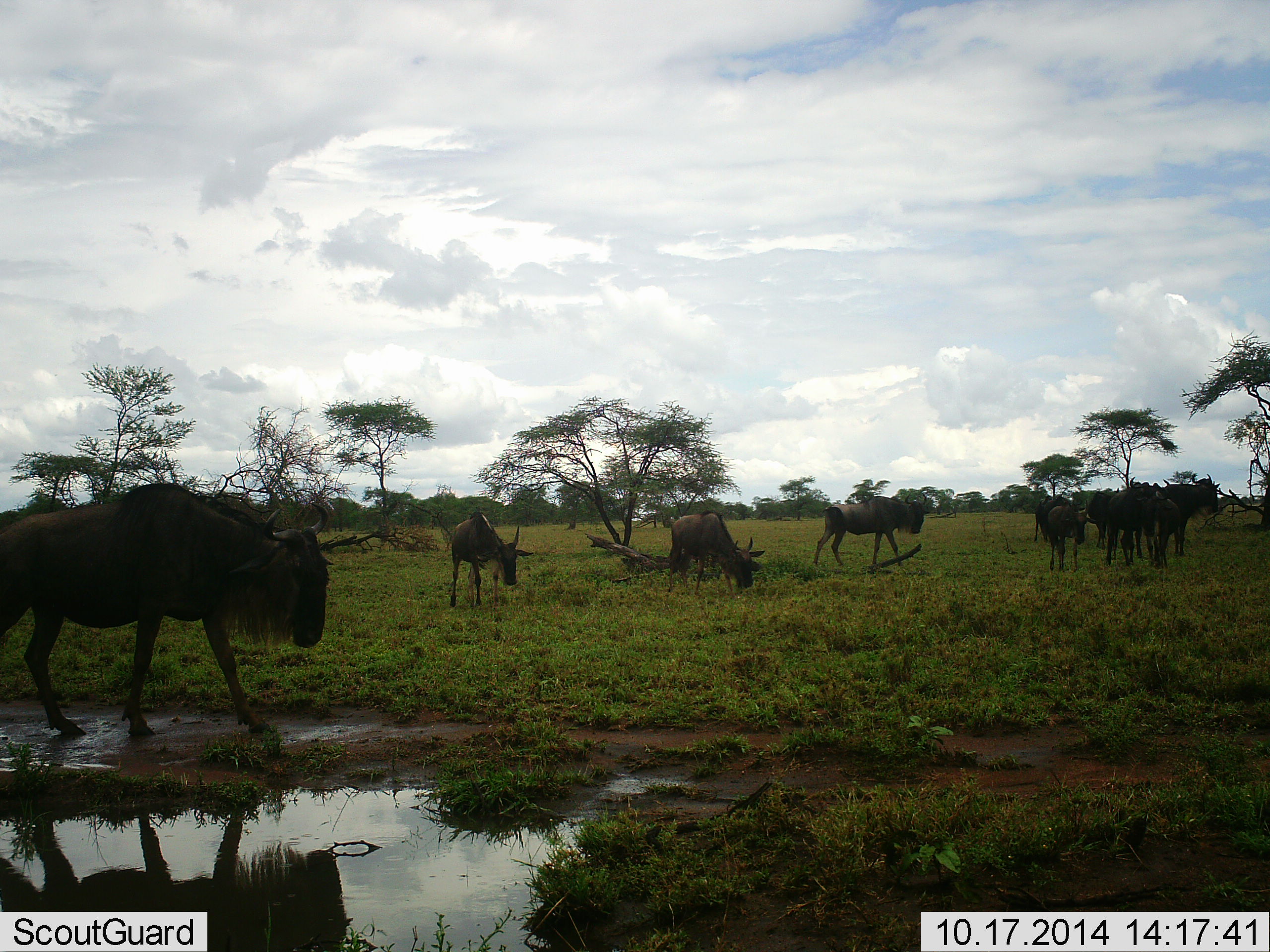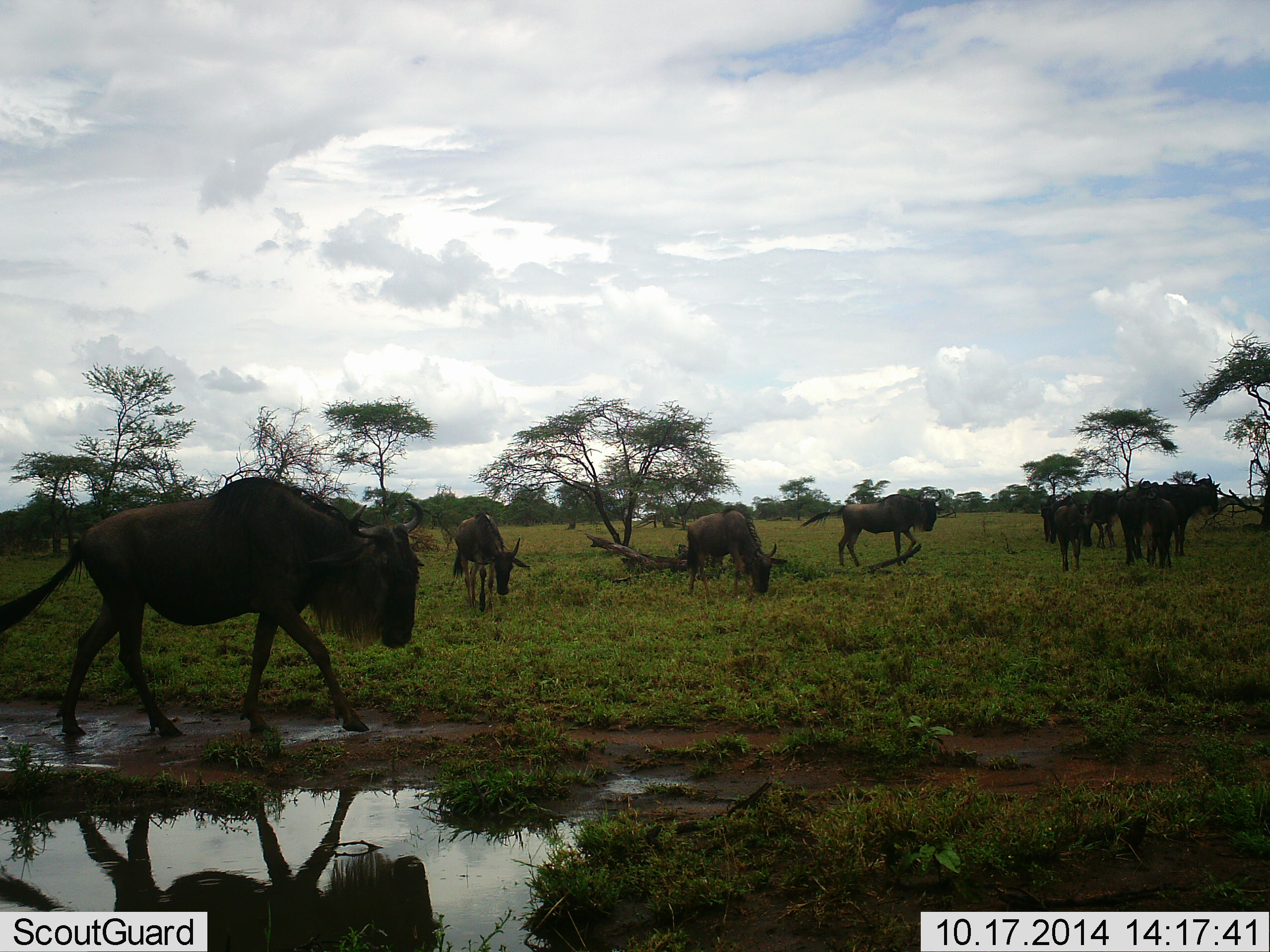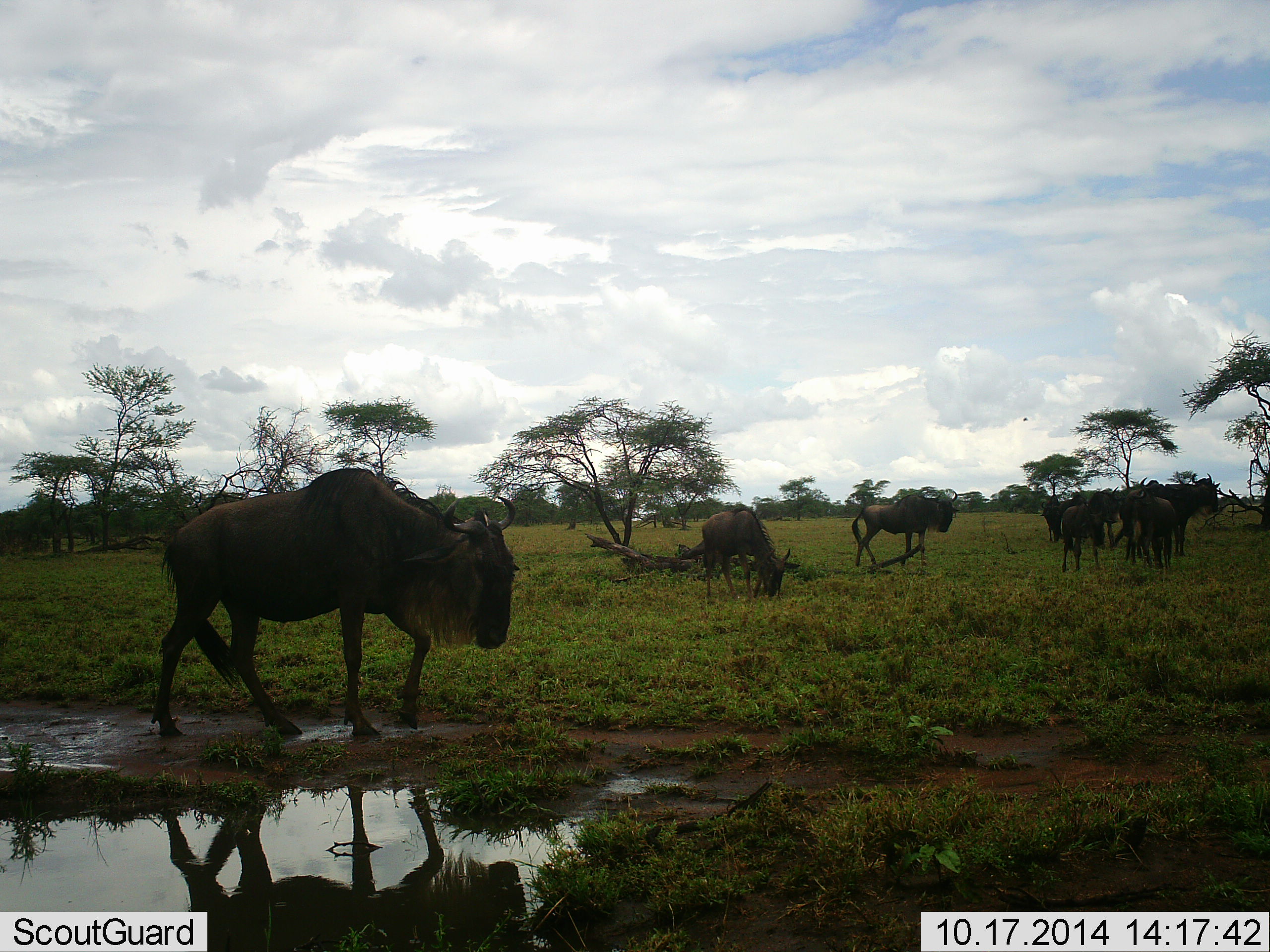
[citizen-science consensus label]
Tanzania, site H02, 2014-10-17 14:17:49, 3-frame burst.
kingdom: Animalia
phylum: Chordata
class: Mammalia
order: Artiodactyla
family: Bovidae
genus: Connochaetes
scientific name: Connochaetes taurinus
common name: blue wildebeest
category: wildebeest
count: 9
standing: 30%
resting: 0%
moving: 90%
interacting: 0%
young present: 0%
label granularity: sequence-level